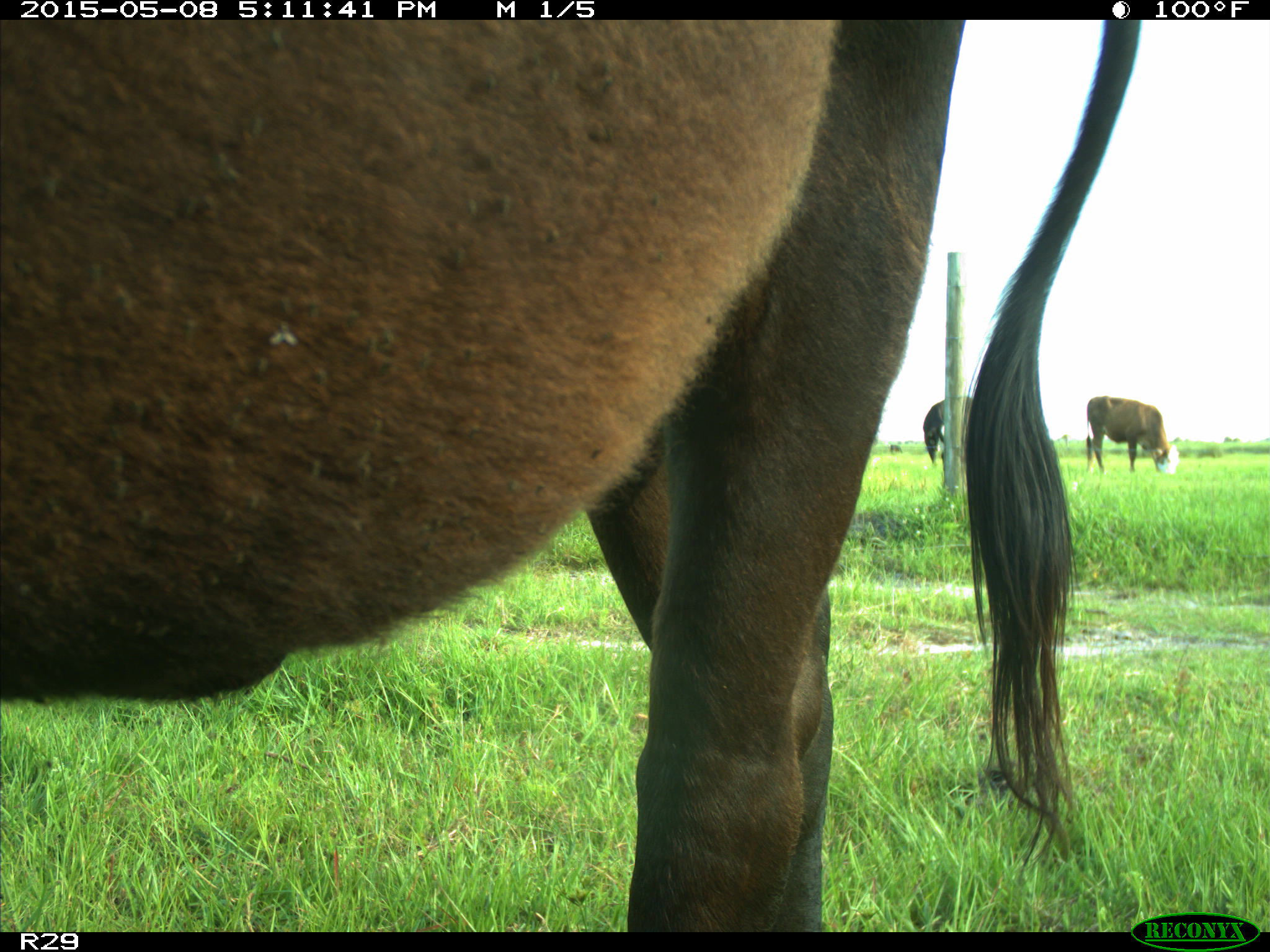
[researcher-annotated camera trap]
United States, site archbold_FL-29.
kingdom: Animalia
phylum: Chordata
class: Mammalia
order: Artiodactyla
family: Bovidae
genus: Bos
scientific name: Bos taurus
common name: domestic cow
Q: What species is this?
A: Bos taurus (domestic cow).